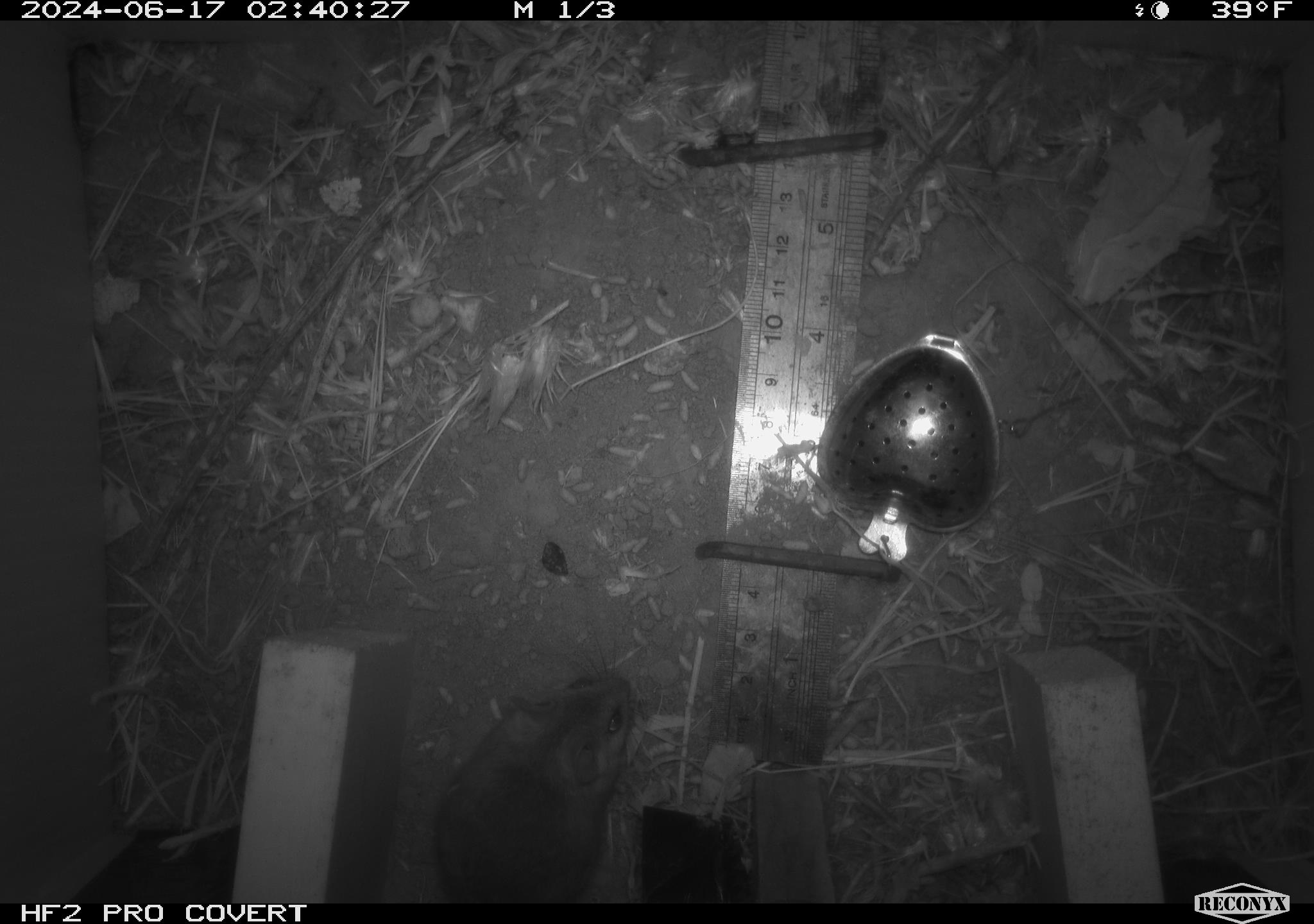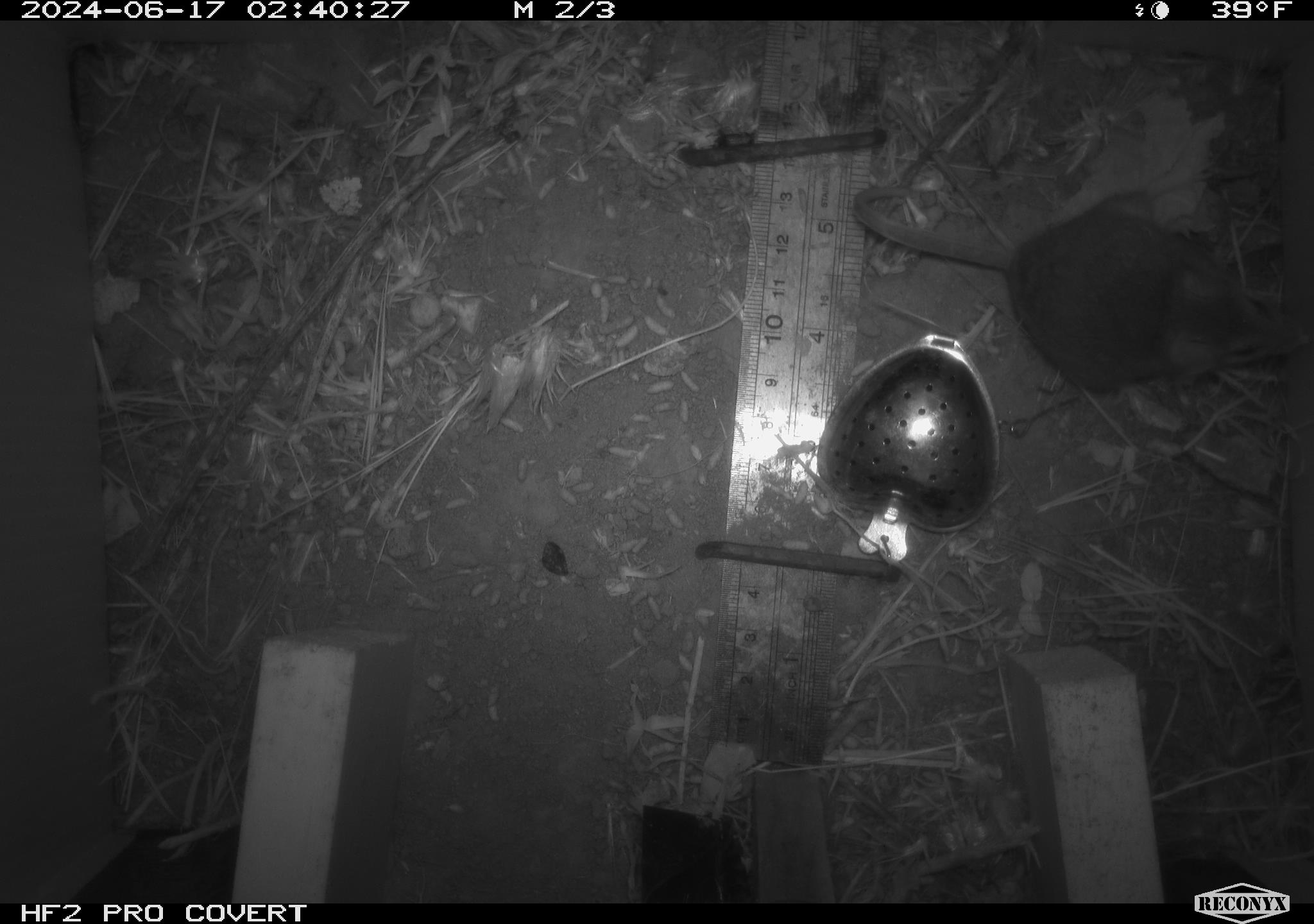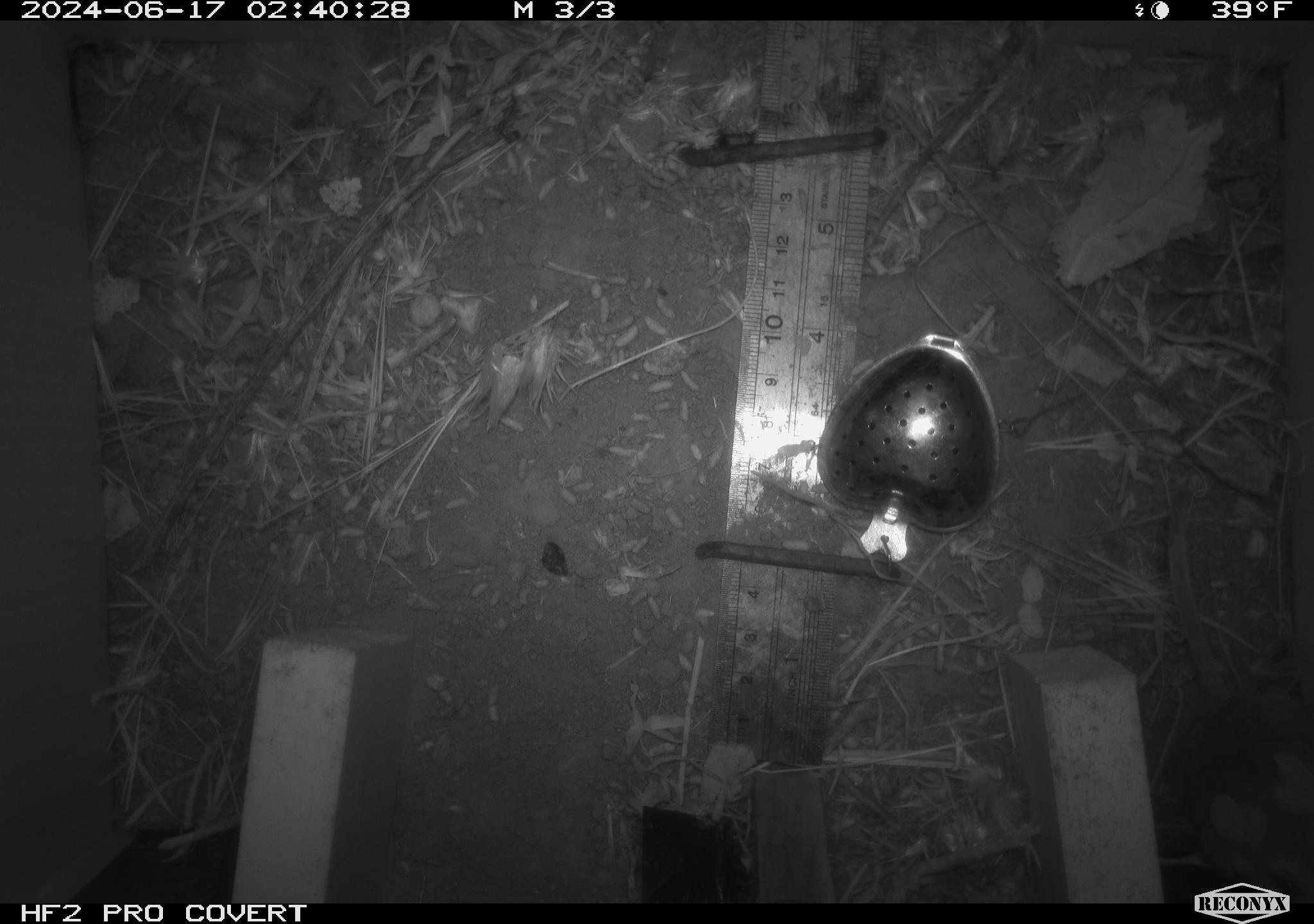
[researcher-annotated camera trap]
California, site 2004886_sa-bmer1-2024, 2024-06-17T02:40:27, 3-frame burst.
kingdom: Animalia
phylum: Chordata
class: Mammalia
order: Rodentia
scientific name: Rodentia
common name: mouse species